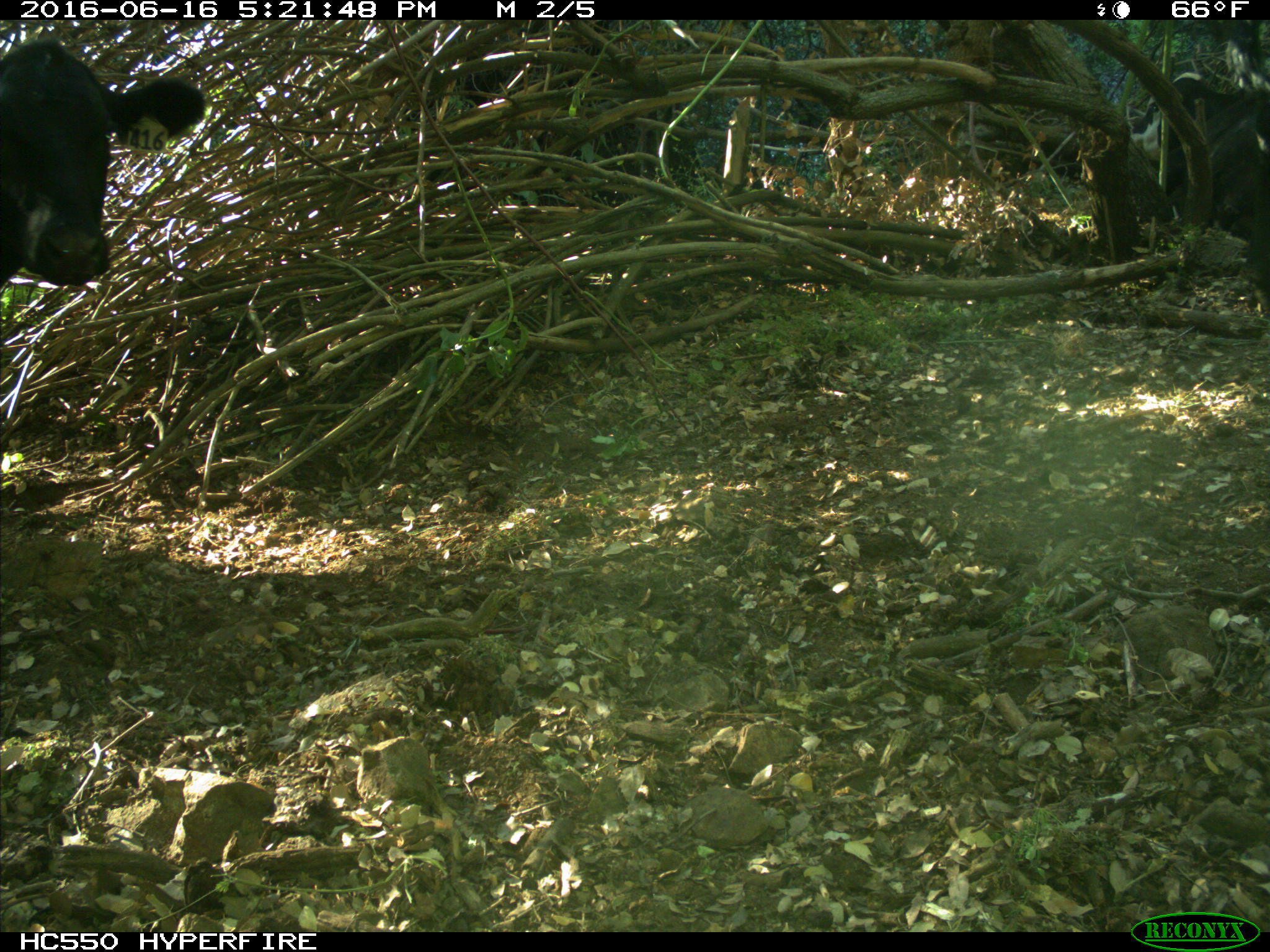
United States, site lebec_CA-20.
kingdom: Animalia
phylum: Chordata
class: Mammalia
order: Artiodactyla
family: Bovidae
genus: Bos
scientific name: Bos taurus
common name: domestic cow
Bos taurus (domestic cow).